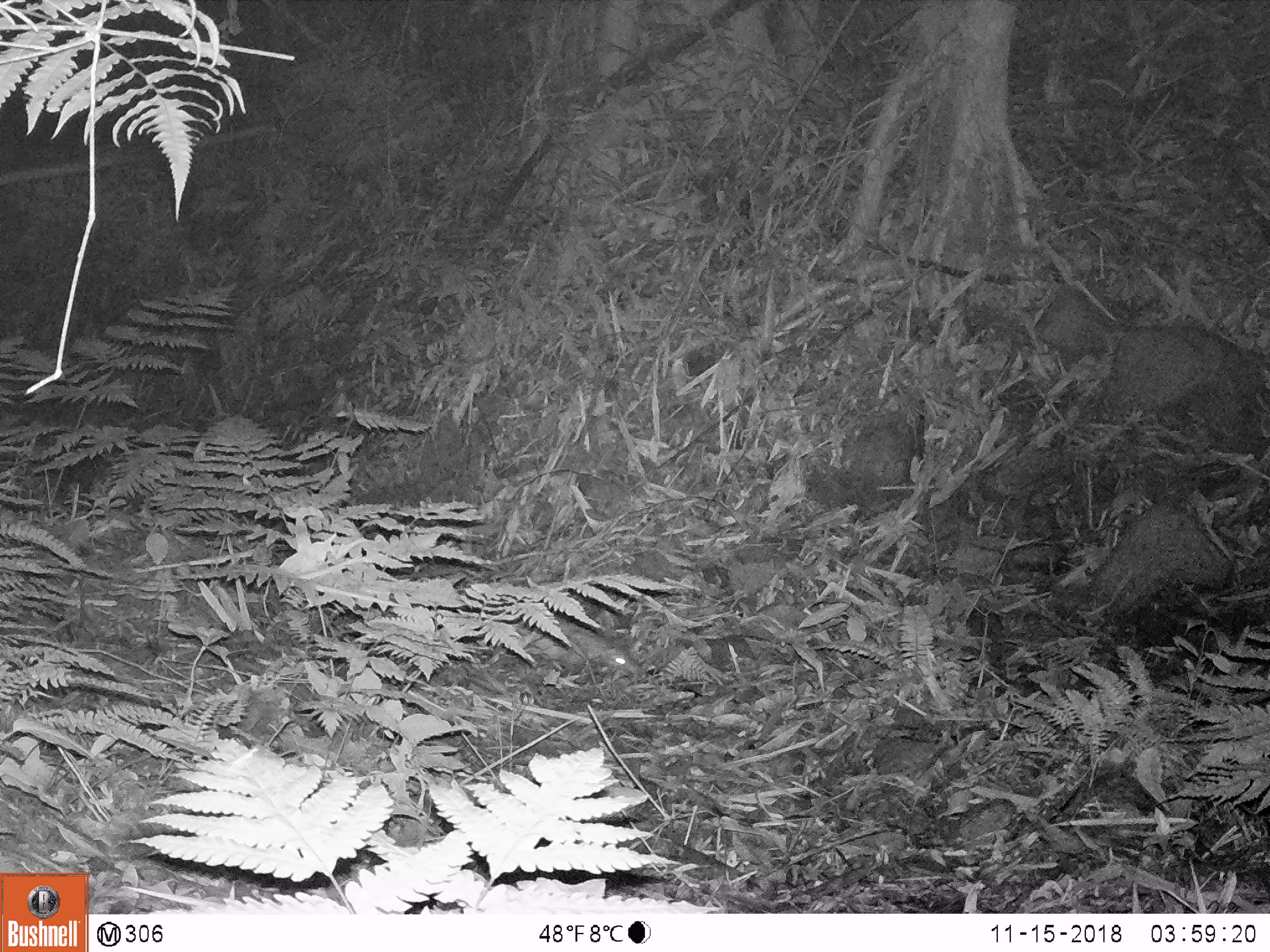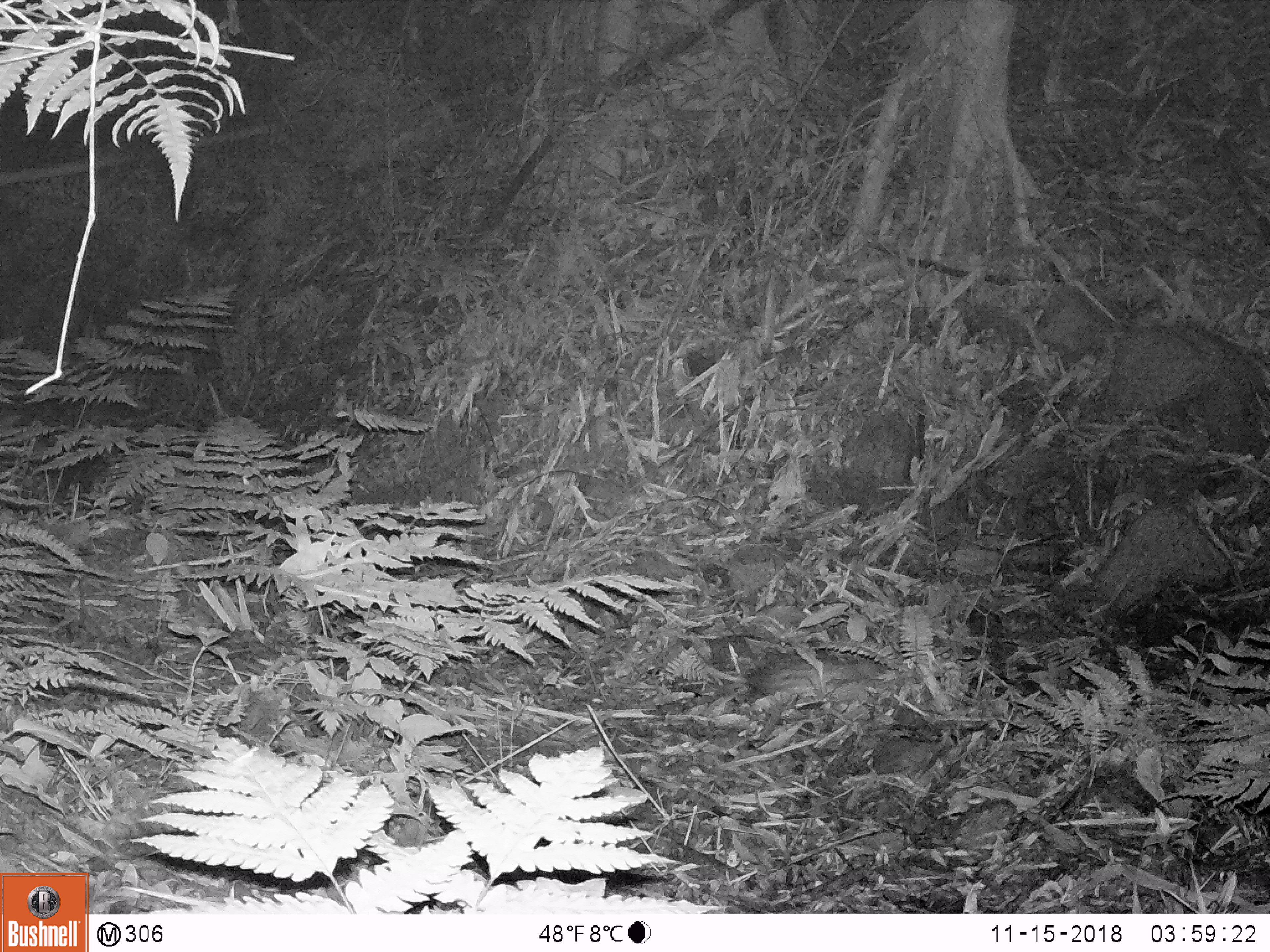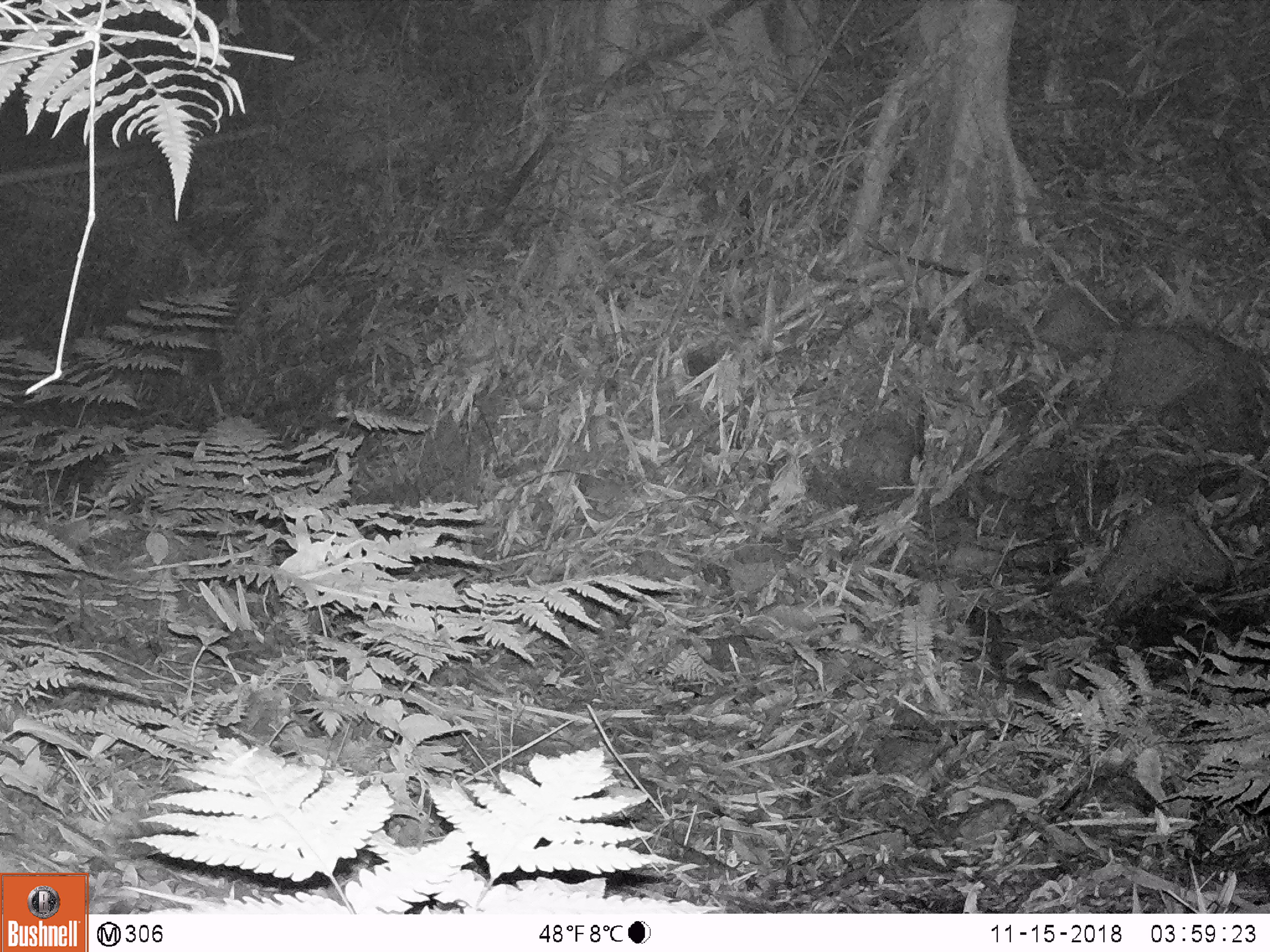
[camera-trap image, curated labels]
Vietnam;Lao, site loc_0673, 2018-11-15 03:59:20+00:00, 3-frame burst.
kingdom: Animalia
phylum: Chordata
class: Mammalia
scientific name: Mammalia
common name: mammal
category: unidentified small mammal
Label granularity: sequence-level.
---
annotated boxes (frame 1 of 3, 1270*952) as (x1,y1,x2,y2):
unidentified small mammal: (530,608,642,679)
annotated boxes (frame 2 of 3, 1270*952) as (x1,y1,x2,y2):
unidentified small mammal: (751,651,887,698)